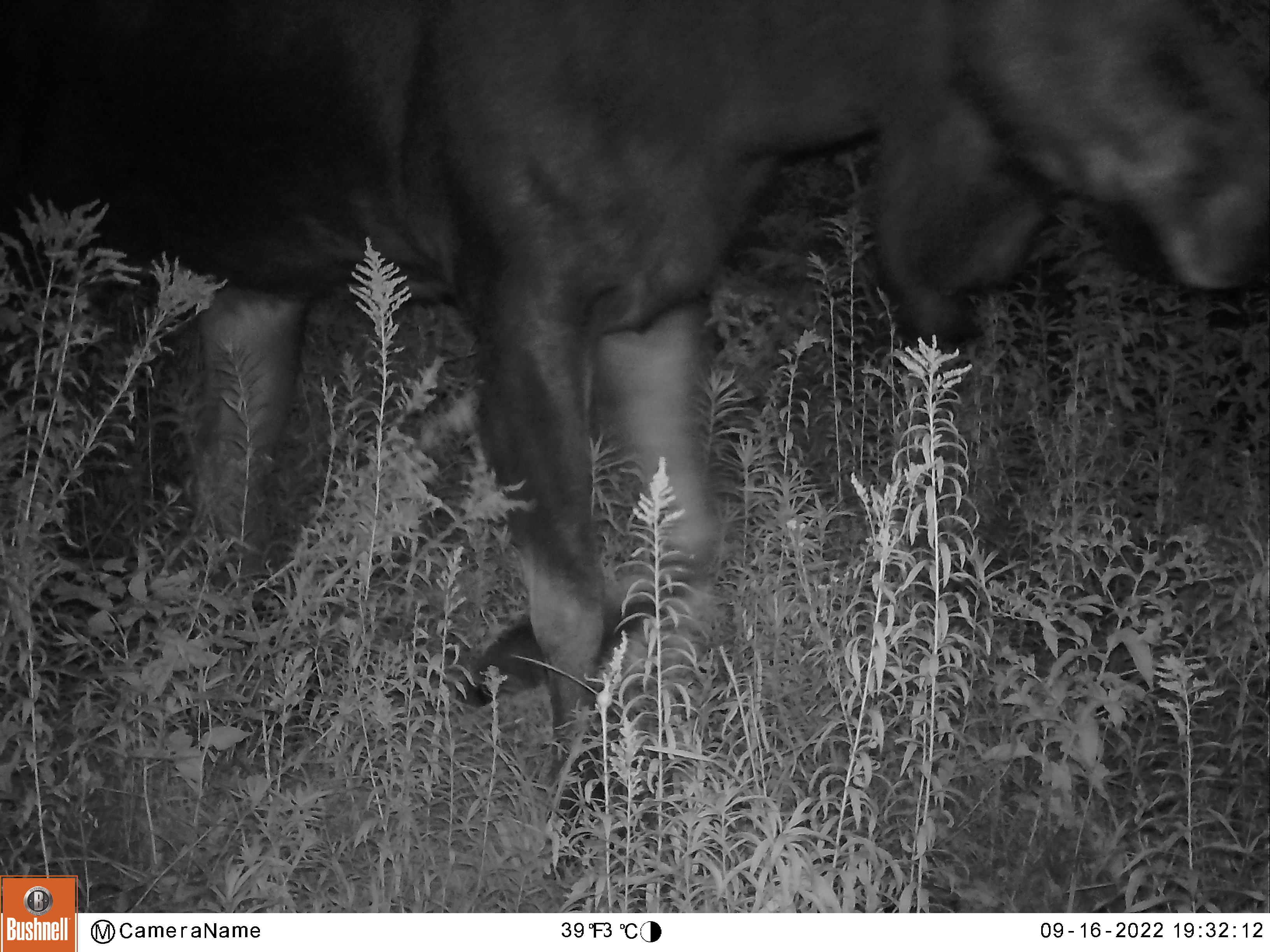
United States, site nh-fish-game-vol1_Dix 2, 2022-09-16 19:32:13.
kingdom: Animalia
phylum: Chordata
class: Mammalia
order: Artiodactyla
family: Cervidae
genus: Alces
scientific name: Alces alces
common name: moose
Moose (Alces alces).